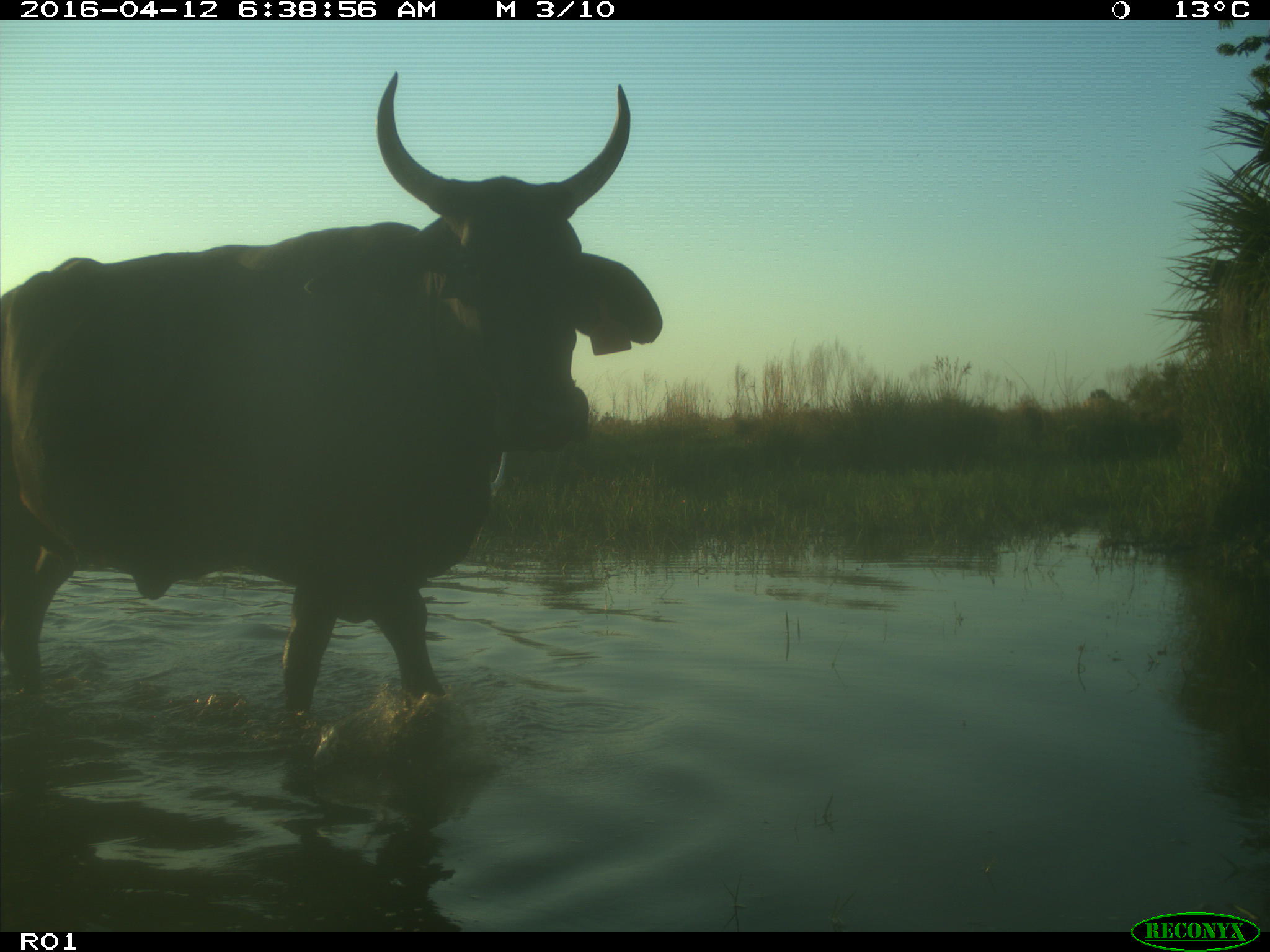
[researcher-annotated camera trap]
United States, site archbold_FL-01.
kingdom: Animalia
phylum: Chordata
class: Mammalia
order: Artiodactyla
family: Bovidae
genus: Bos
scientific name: Bos taurus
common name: domestic cow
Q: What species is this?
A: Bos taurus (domestic cow).